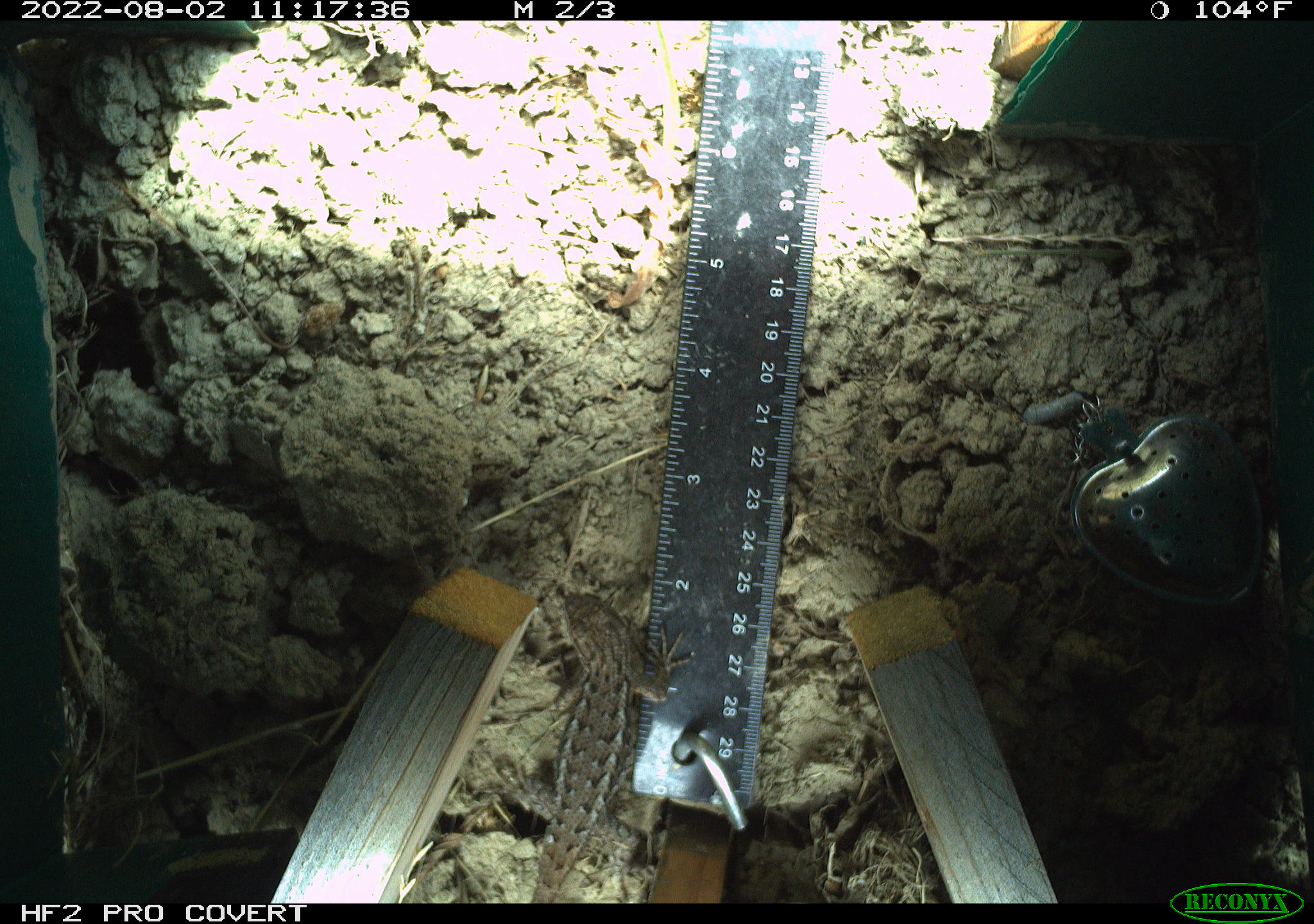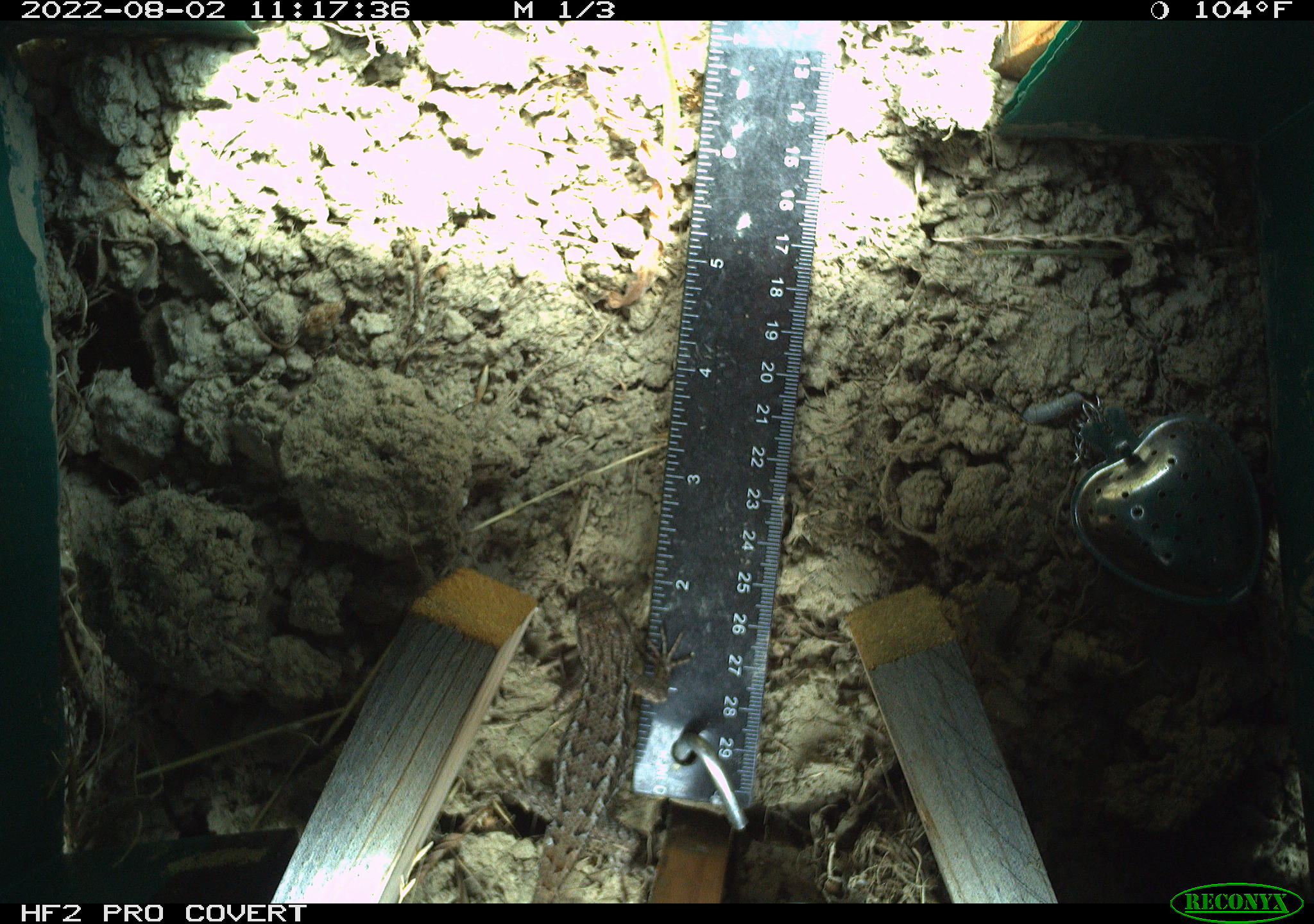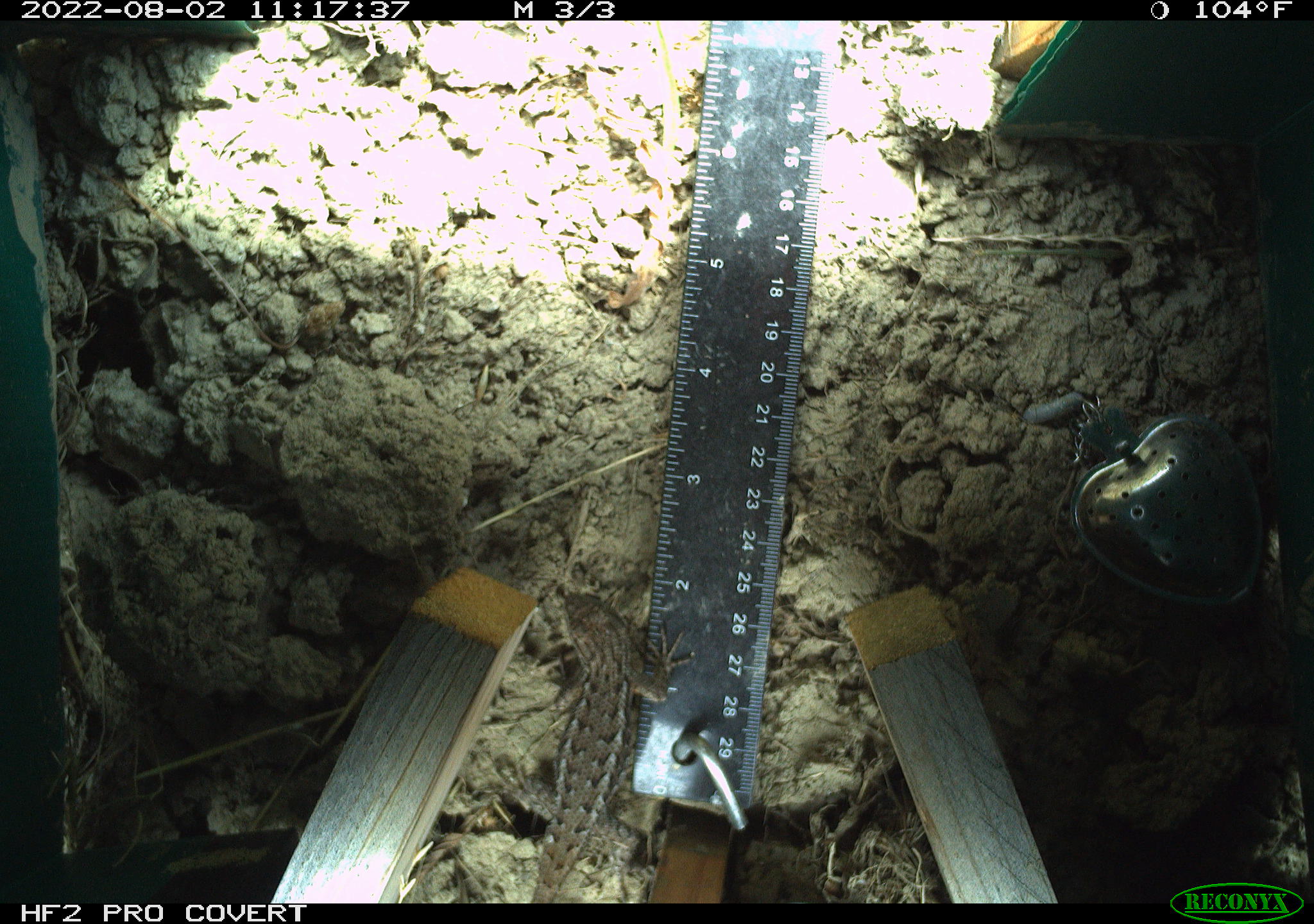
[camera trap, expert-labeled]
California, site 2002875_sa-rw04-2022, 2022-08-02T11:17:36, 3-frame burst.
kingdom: Animalia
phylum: Chordata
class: Reptilia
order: Squamata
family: Phrynosomatidae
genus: Sceloporus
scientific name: Sceloporus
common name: spiny lizards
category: sceloporus species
Sceloporus species (spiny lizards) (Sceloporus).